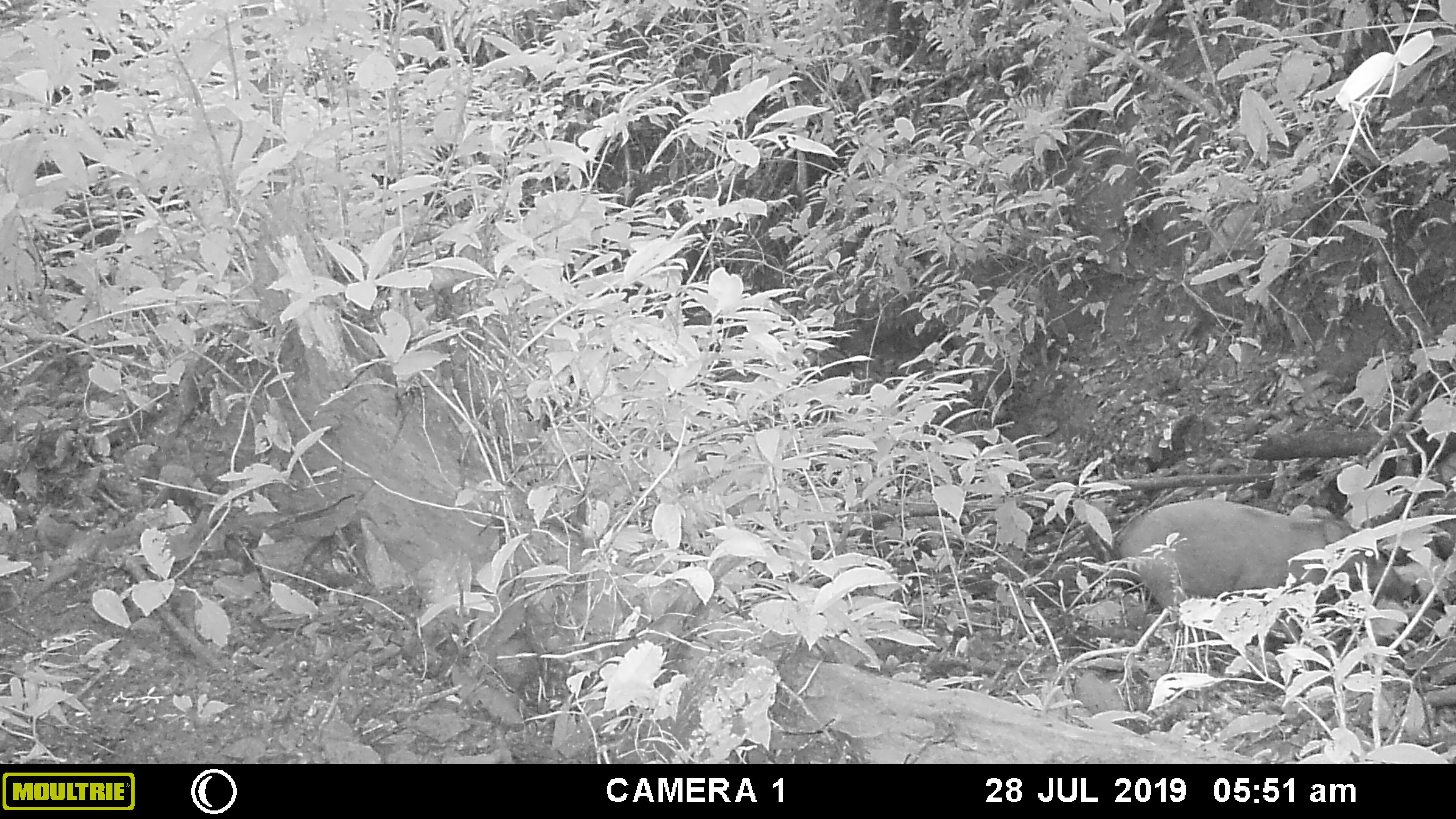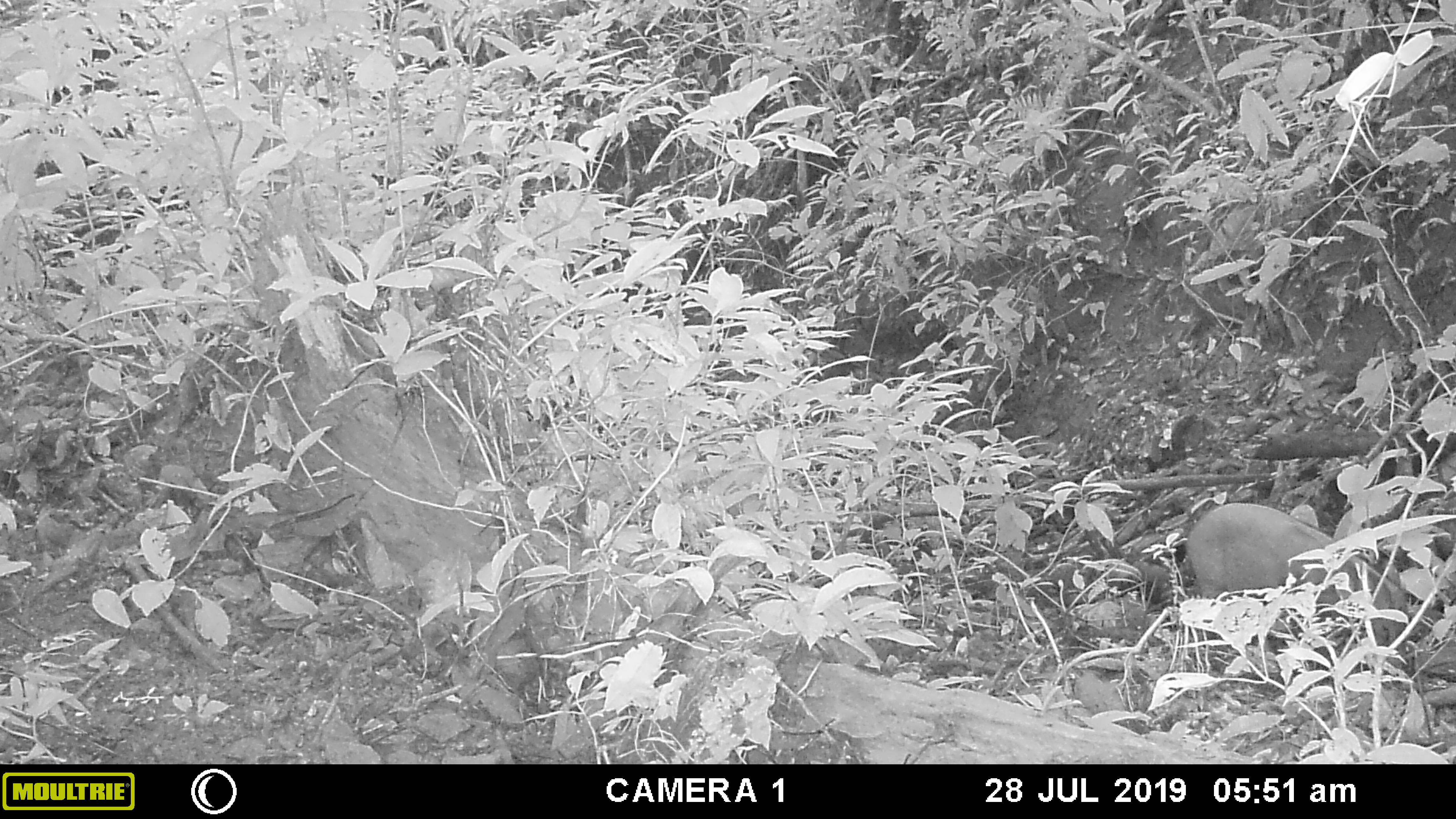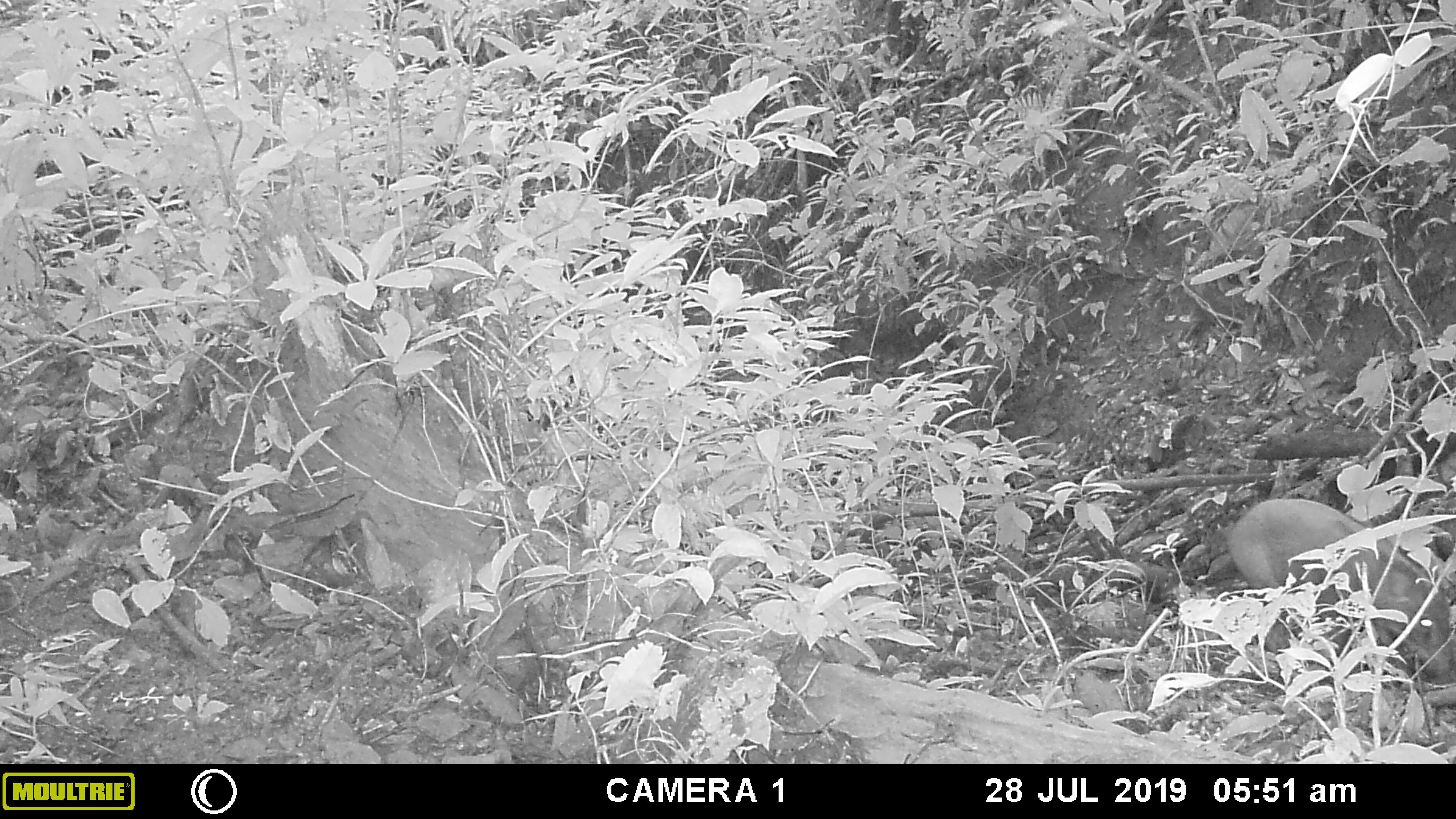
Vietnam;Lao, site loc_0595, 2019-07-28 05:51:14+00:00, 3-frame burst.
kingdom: Animalia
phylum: Chordata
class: Mammalia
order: Artiodactyla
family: Suidae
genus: Sus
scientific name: Sus scrofa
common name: eurasian wild pig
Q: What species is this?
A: Eurasian wild pig (Sus scrofa).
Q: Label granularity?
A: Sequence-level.